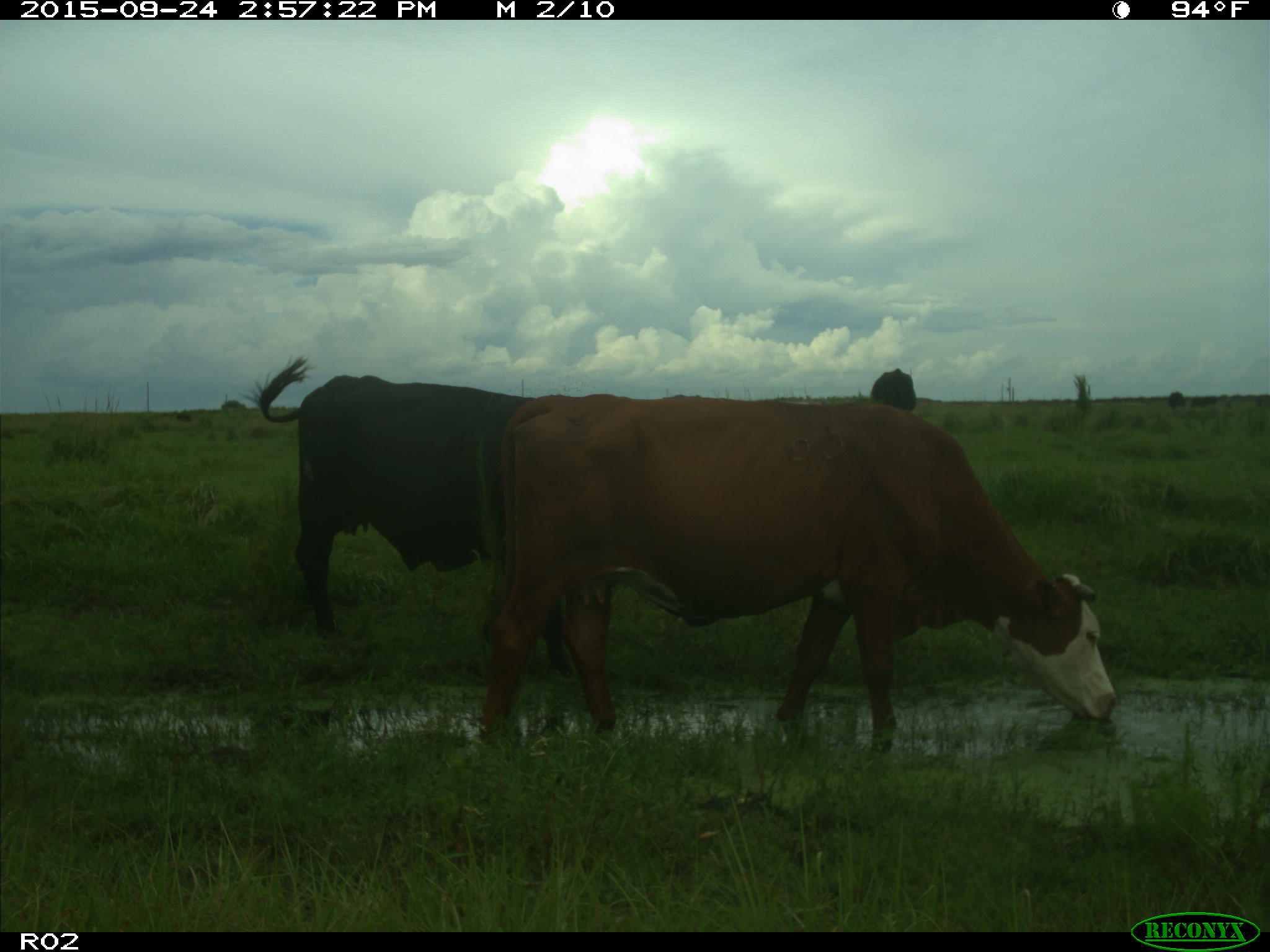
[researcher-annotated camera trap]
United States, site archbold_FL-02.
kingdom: Animalia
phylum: Chordata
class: Mammalia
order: Artiodactyla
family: Bovidae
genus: Bos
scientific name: Bos taurus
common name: domestic cow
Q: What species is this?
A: Bos taurus (domestic cow).